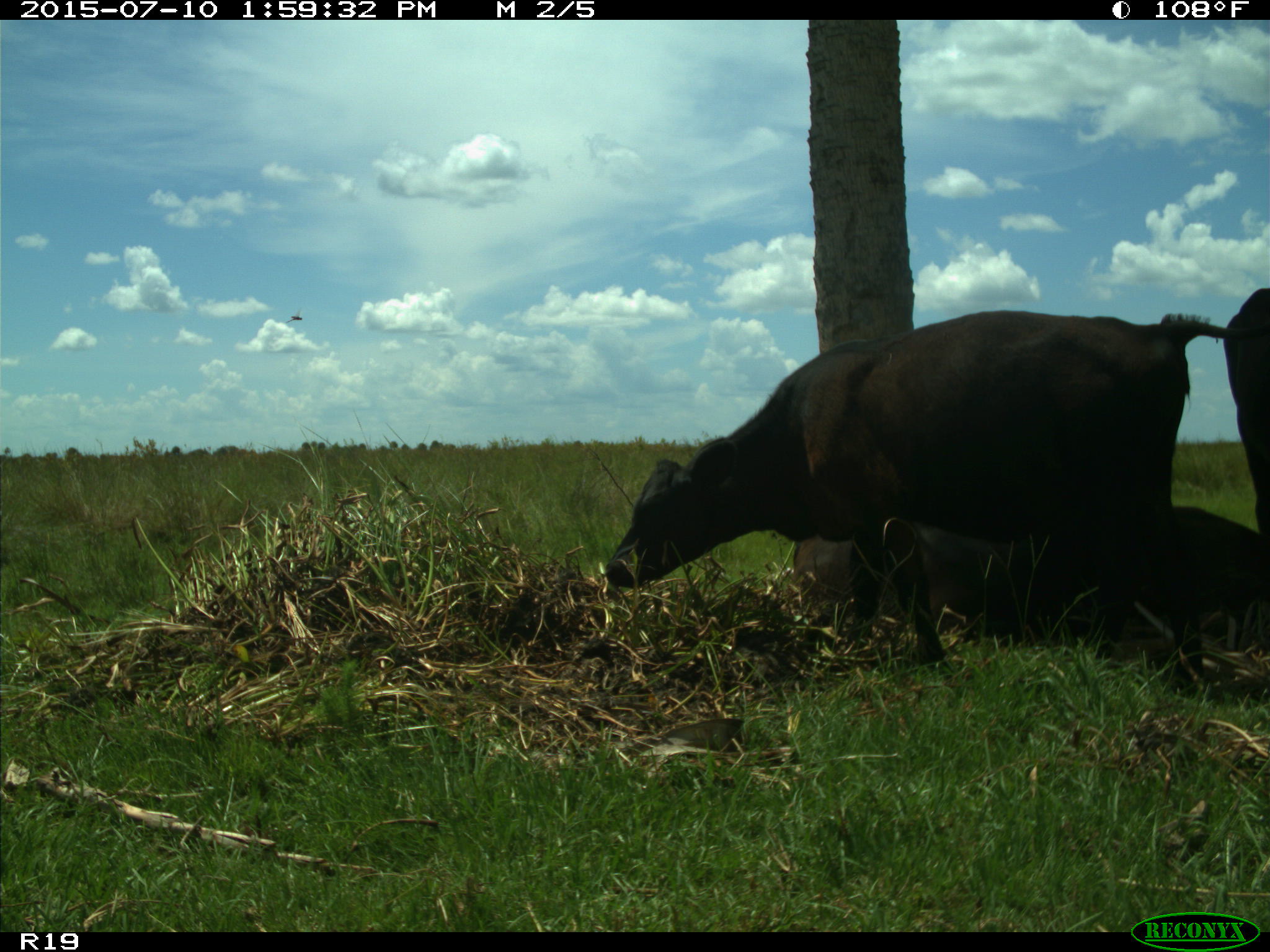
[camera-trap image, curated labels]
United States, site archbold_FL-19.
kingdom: Animalia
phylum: Chordata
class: Mammalia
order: Artiodactyla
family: Bovidae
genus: Bos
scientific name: Bos taurus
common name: domestic cow